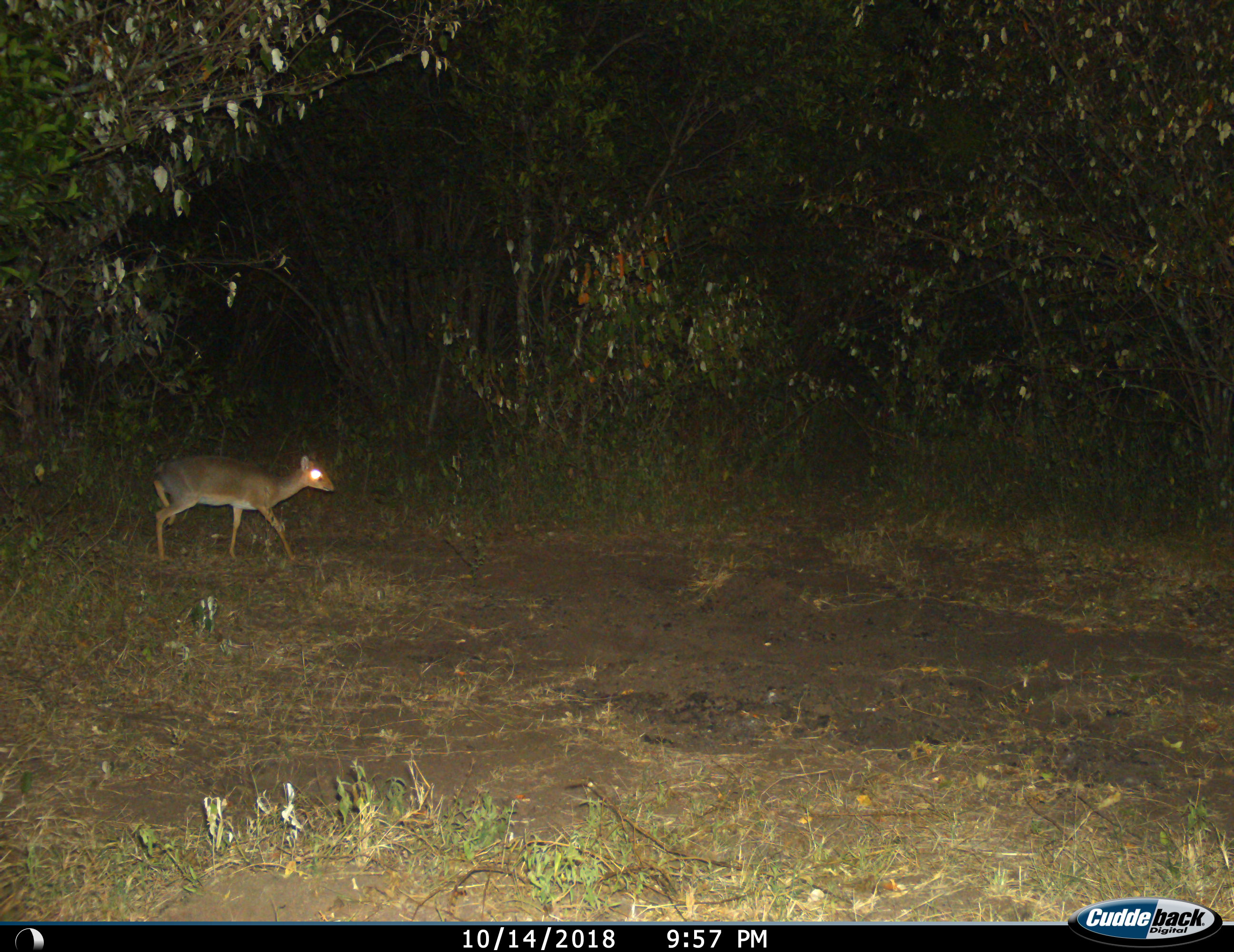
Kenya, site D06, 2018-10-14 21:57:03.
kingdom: Animalia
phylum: Chordata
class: Mammalia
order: Artiodactyla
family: Bovidae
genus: Madoqua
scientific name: Madoqua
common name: dikdik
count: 1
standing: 17%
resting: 0%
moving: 83%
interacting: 0%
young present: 0%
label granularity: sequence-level